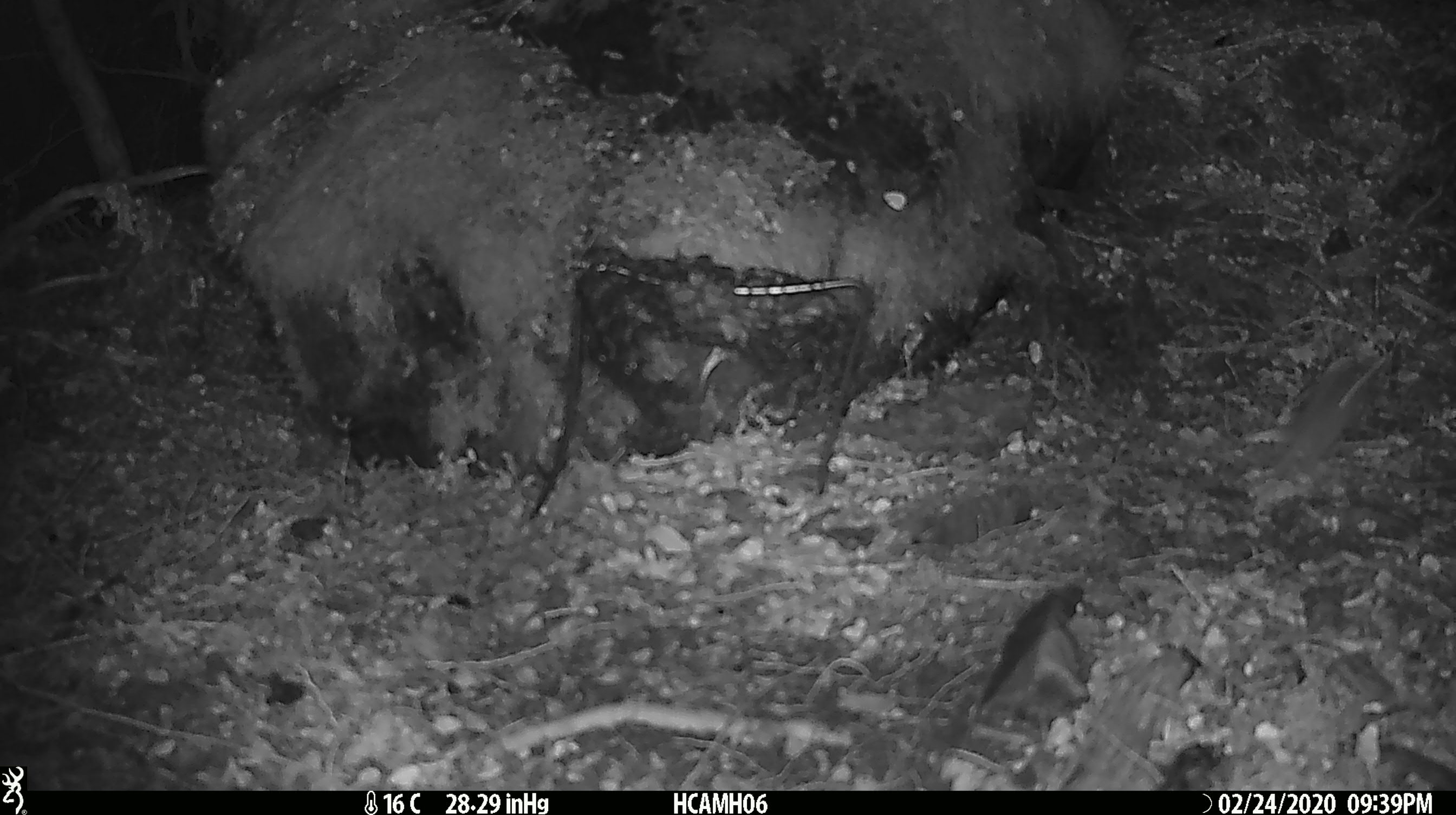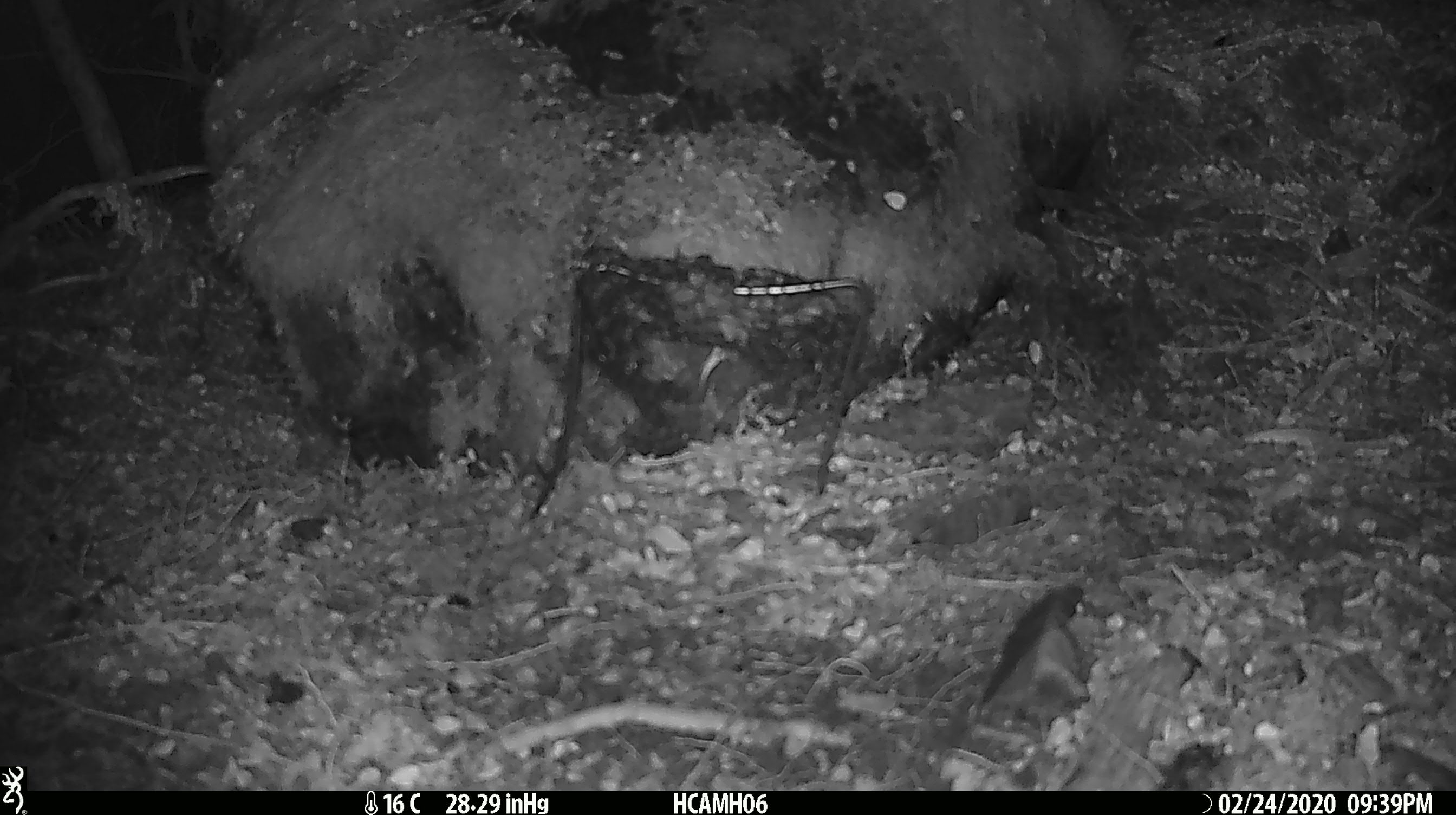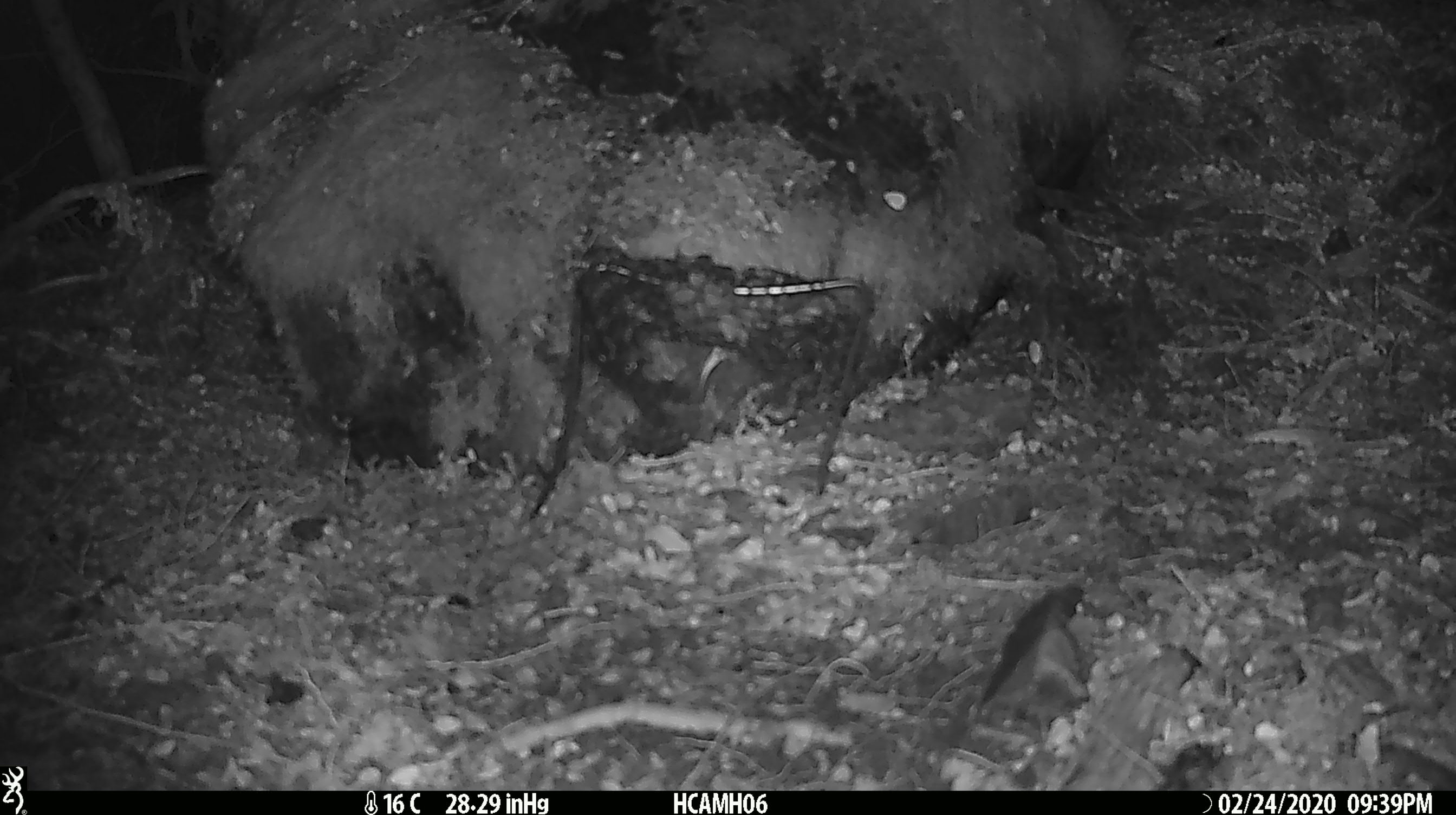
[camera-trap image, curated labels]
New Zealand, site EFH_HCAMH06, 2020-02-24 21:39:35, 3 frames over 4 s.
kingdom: Animalia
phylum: Chordata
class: Mammalia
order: Rodentia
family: Muridae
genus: Mus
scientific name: Mus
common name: mouse